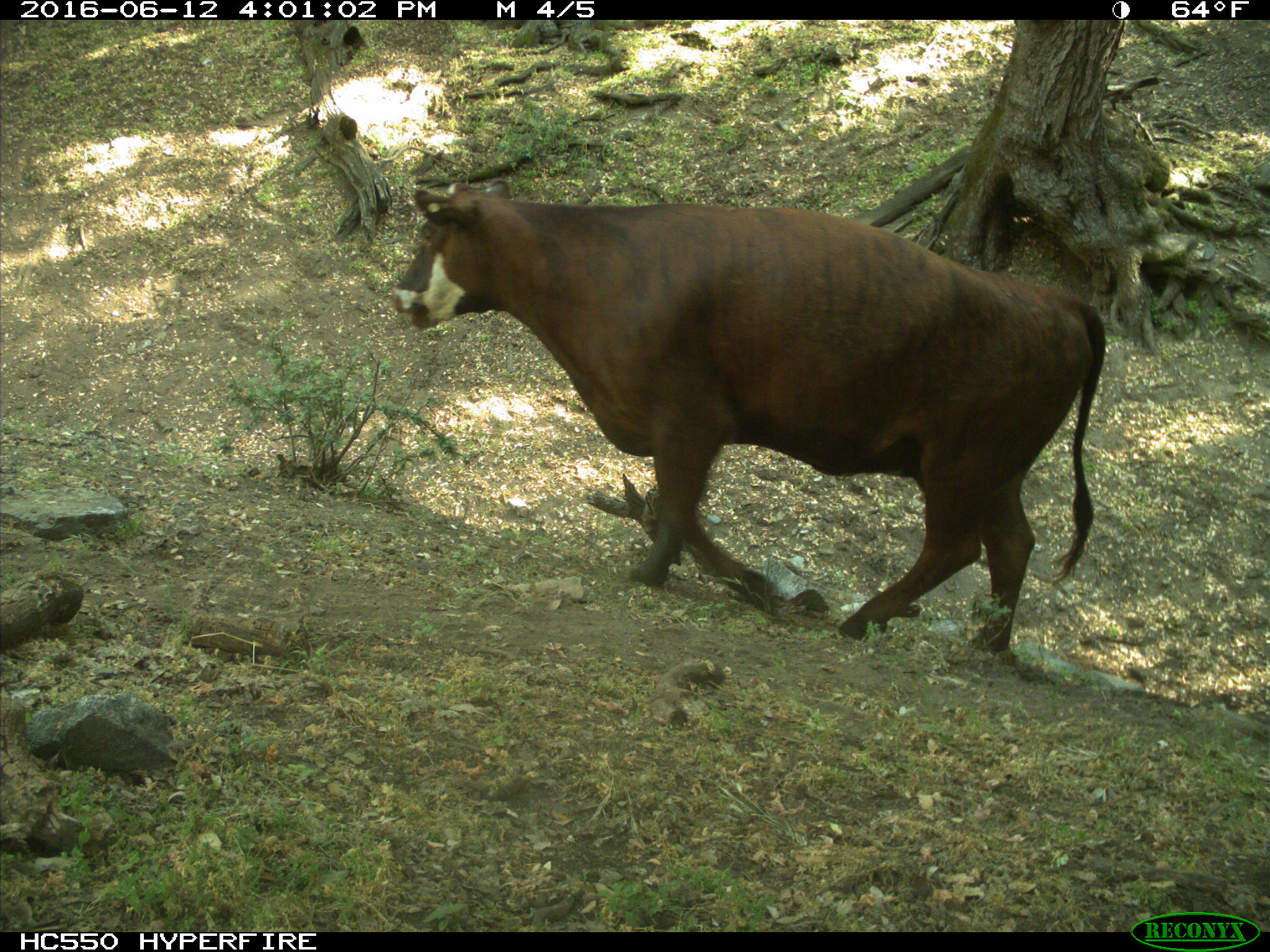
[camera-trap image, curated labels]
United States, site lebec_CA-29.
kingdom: Animalia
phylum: Chordata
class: Mammalia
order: Artiodactyla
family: Bovidae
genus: Bos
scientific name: Bos taurus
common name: domestic cow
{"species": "Bos taurus (domestic cow)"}